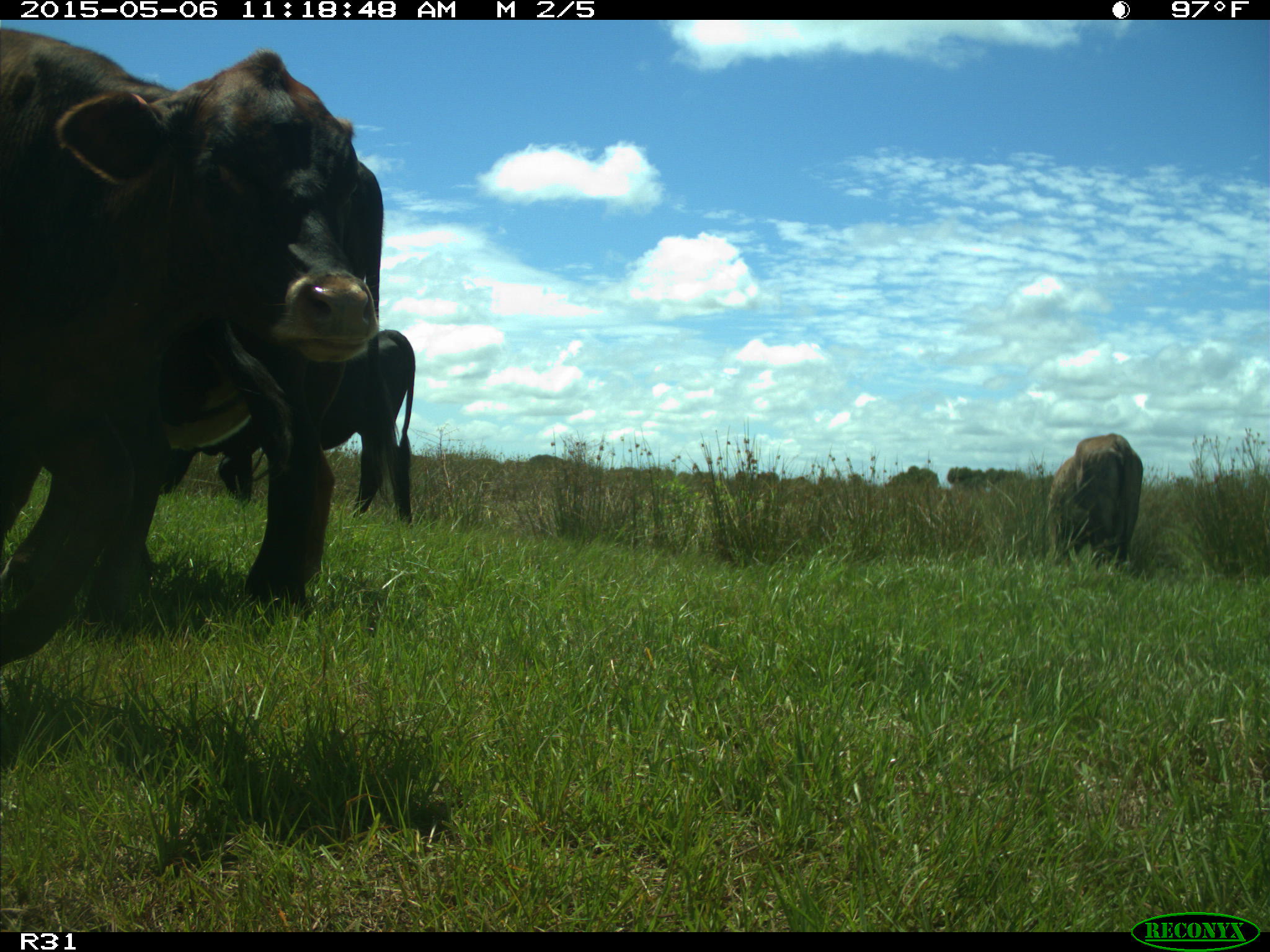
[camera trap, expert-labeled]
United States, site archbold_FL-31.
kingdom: Animalia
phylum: Chordata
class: Mammalia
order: Artiodactyla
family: Bovidae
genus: Bos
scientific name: Bos taurus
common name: domestic cow